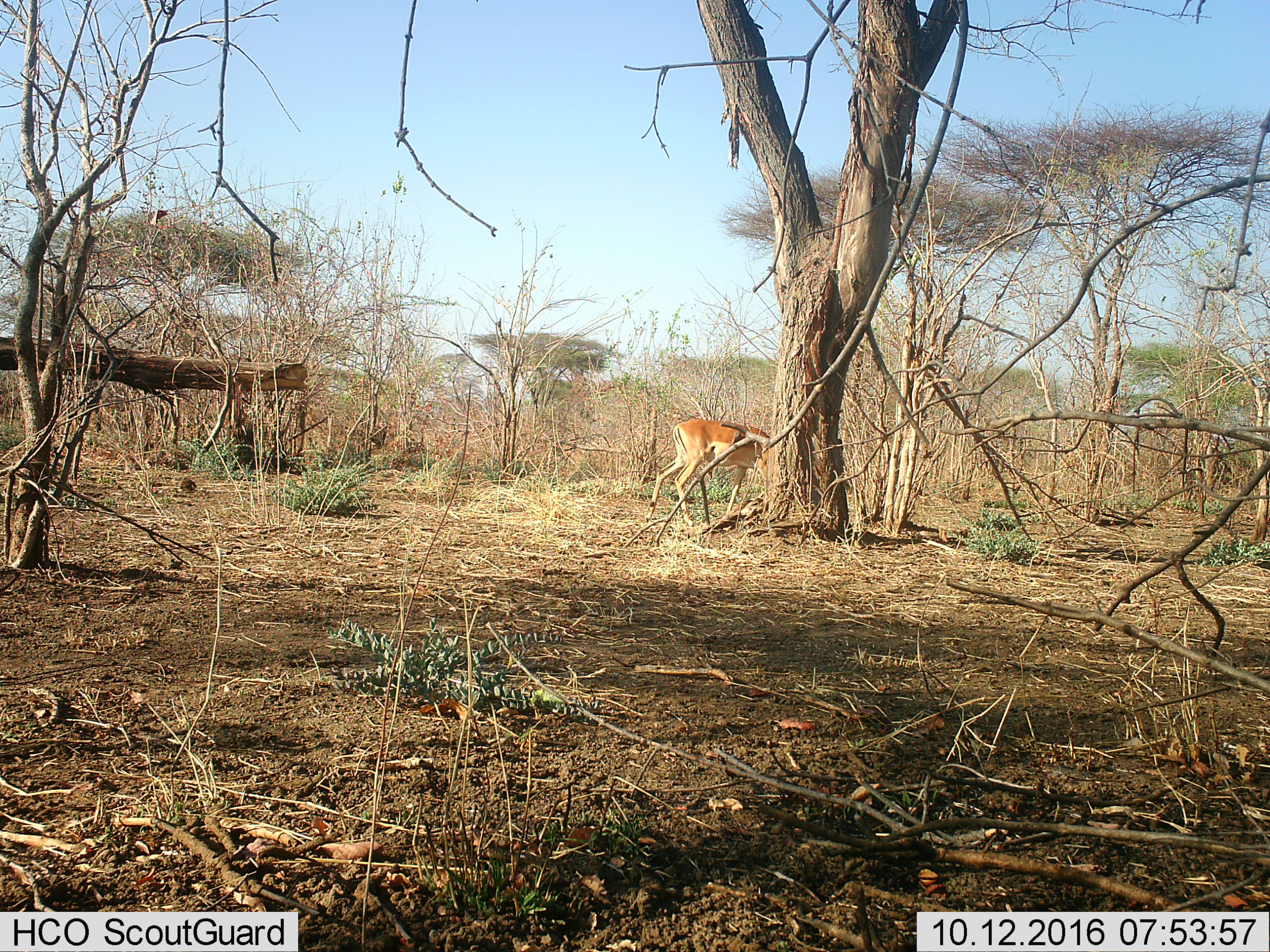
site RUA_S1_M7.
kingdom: Animalia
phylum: Chordata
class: Mammalia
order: Artiodactyla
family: Bovidae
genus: Aepyceros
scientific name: Aepyceros melampus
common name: impala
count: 1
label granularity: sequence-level